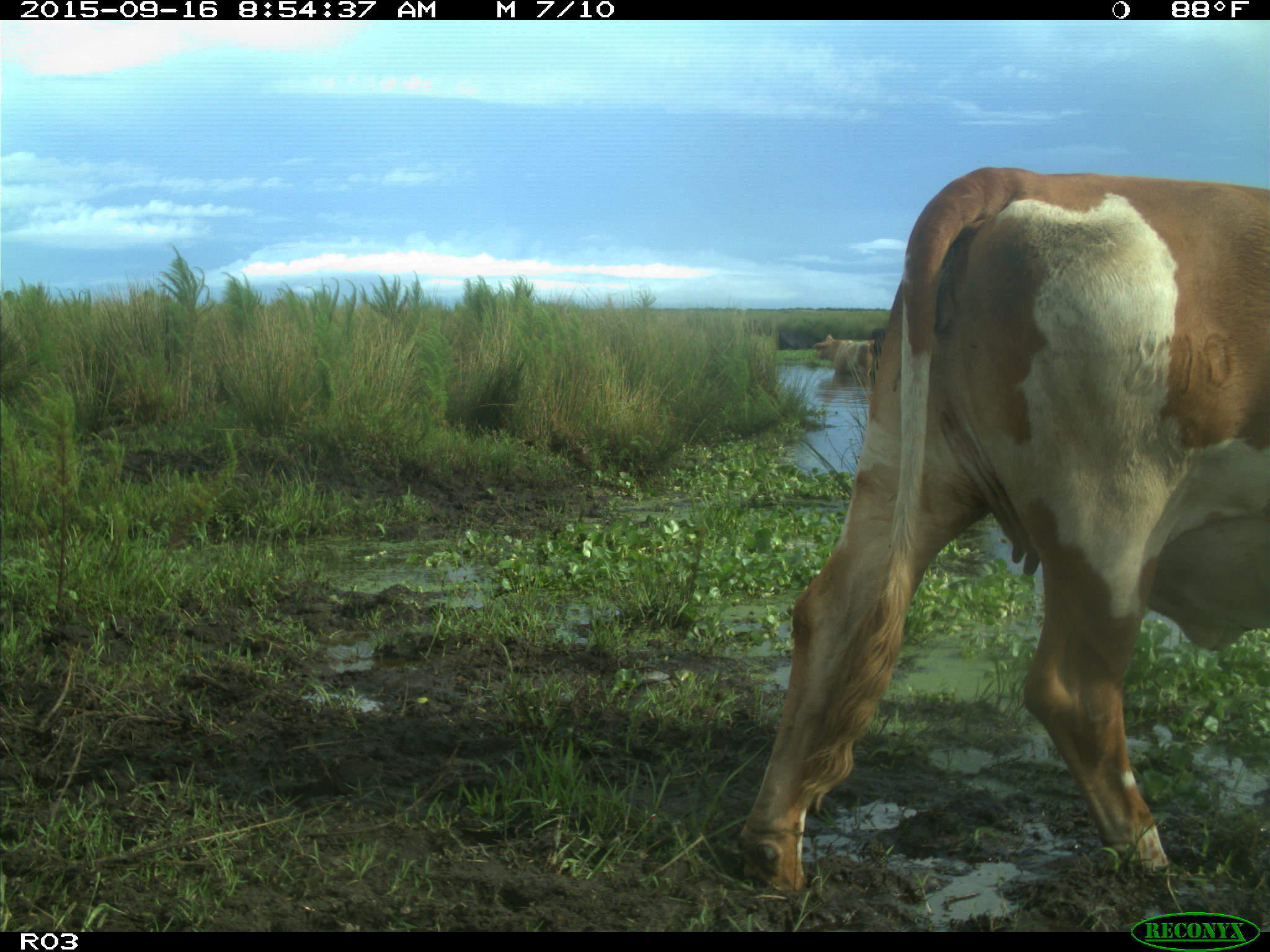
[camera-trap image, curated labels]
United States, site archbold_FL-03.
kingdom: Animalia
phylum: Chordata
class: Mammalia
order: Artiodactyla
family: Bovidae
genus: Bos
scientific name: Bos taurus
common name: domestic cow